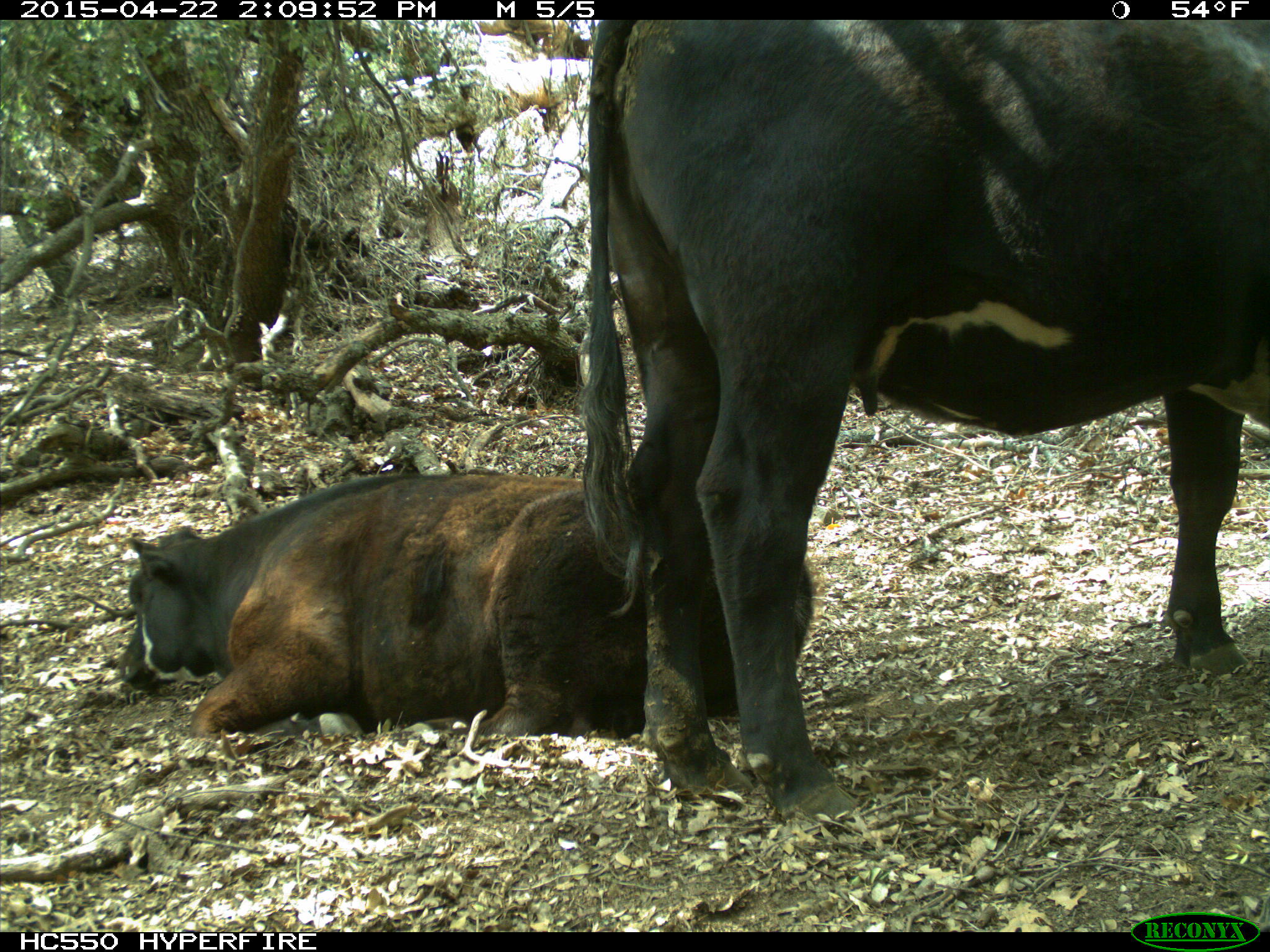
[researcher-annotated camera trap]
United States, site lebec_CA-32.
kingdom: Animalia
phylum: Chordata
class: Mammalia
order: Artiodactyla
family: Bovidae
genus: Bos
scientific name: Bos taurus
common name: domestic cow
Bos taurus (domestic cow).